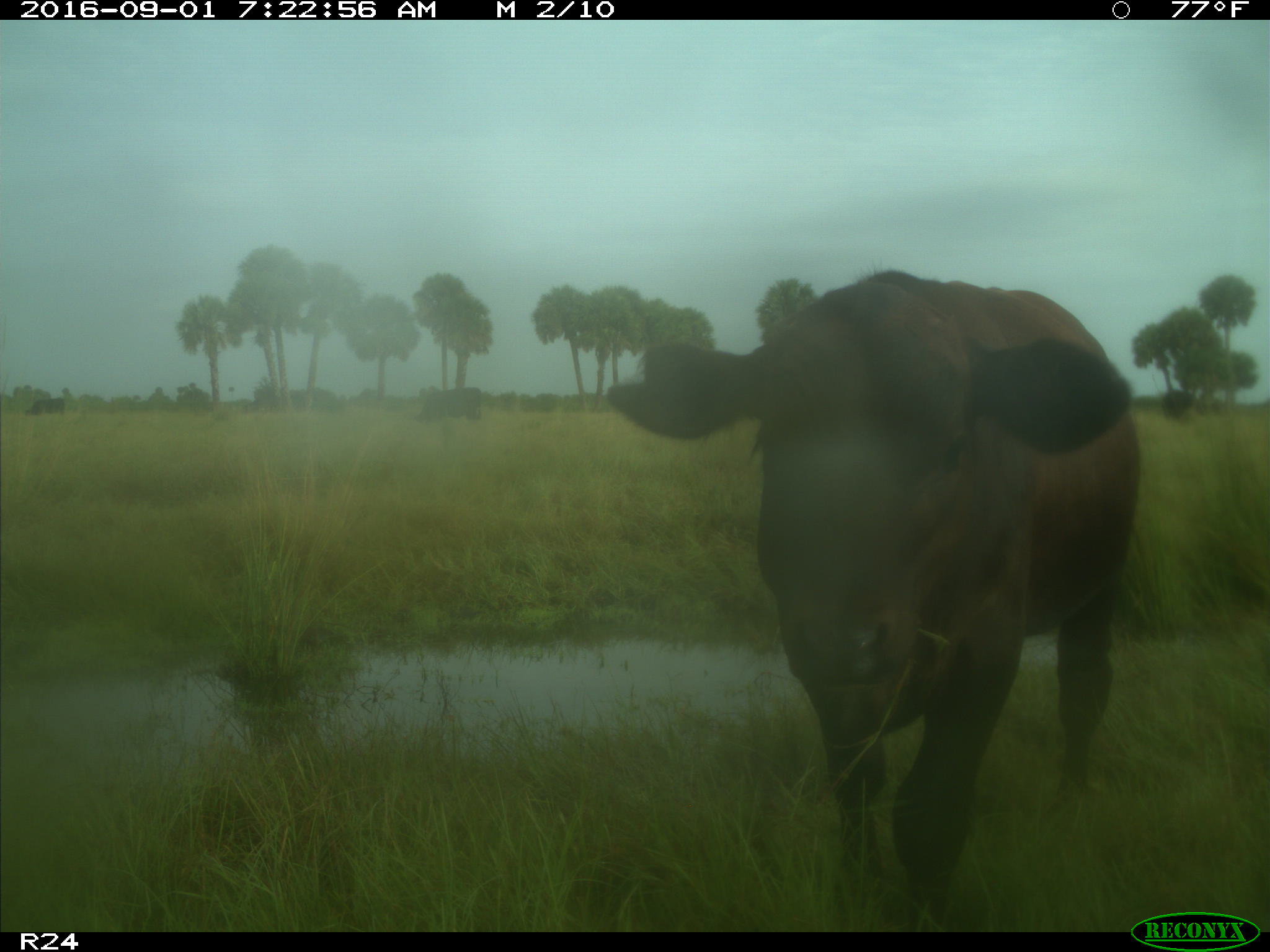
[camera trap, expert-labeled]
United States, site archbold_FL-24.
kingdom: Animalia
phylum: Chordata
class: Mammalia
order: Artiodactyla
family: Bovidae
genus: Bos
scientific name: Bos taurus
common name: domestic cow